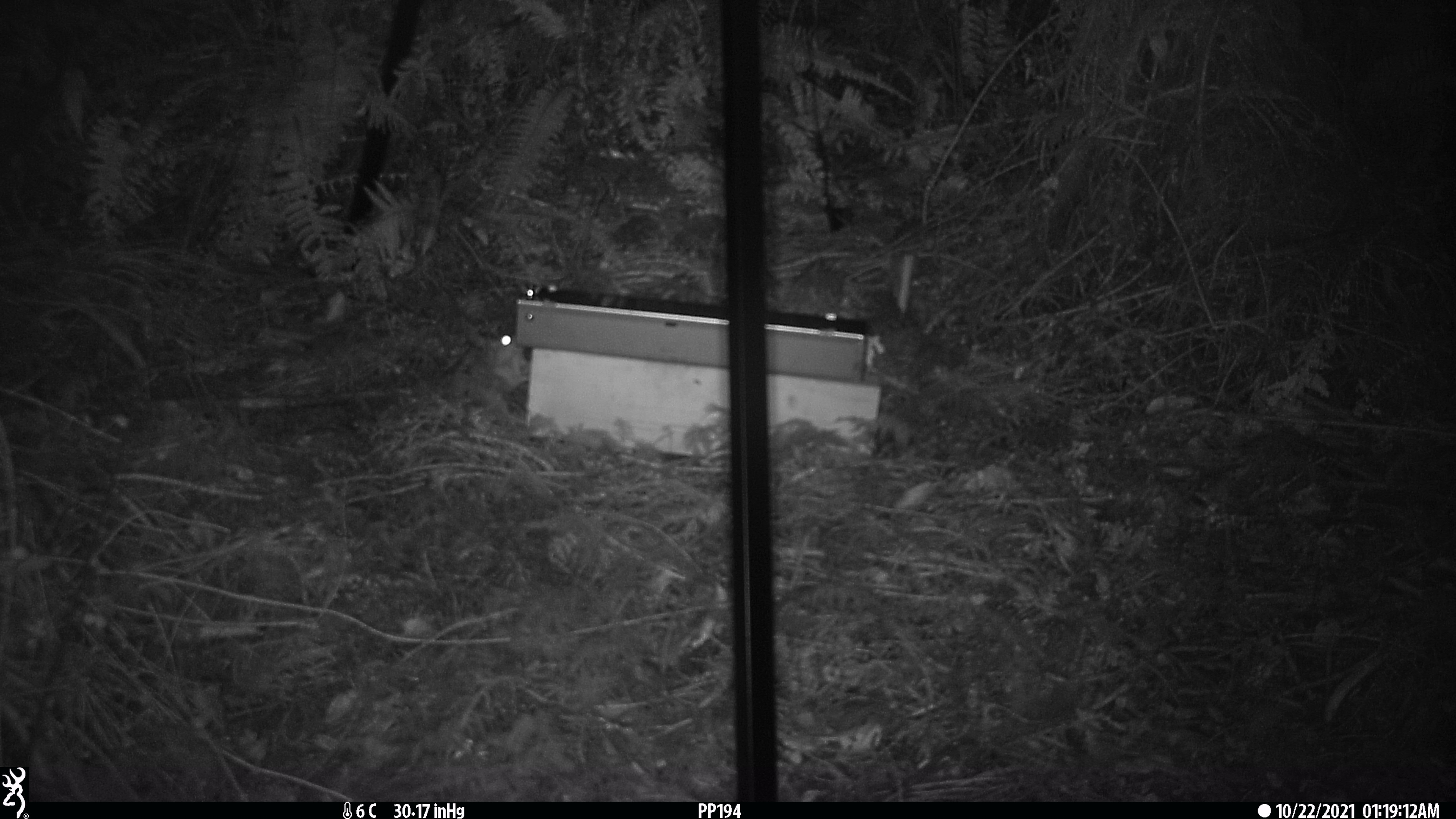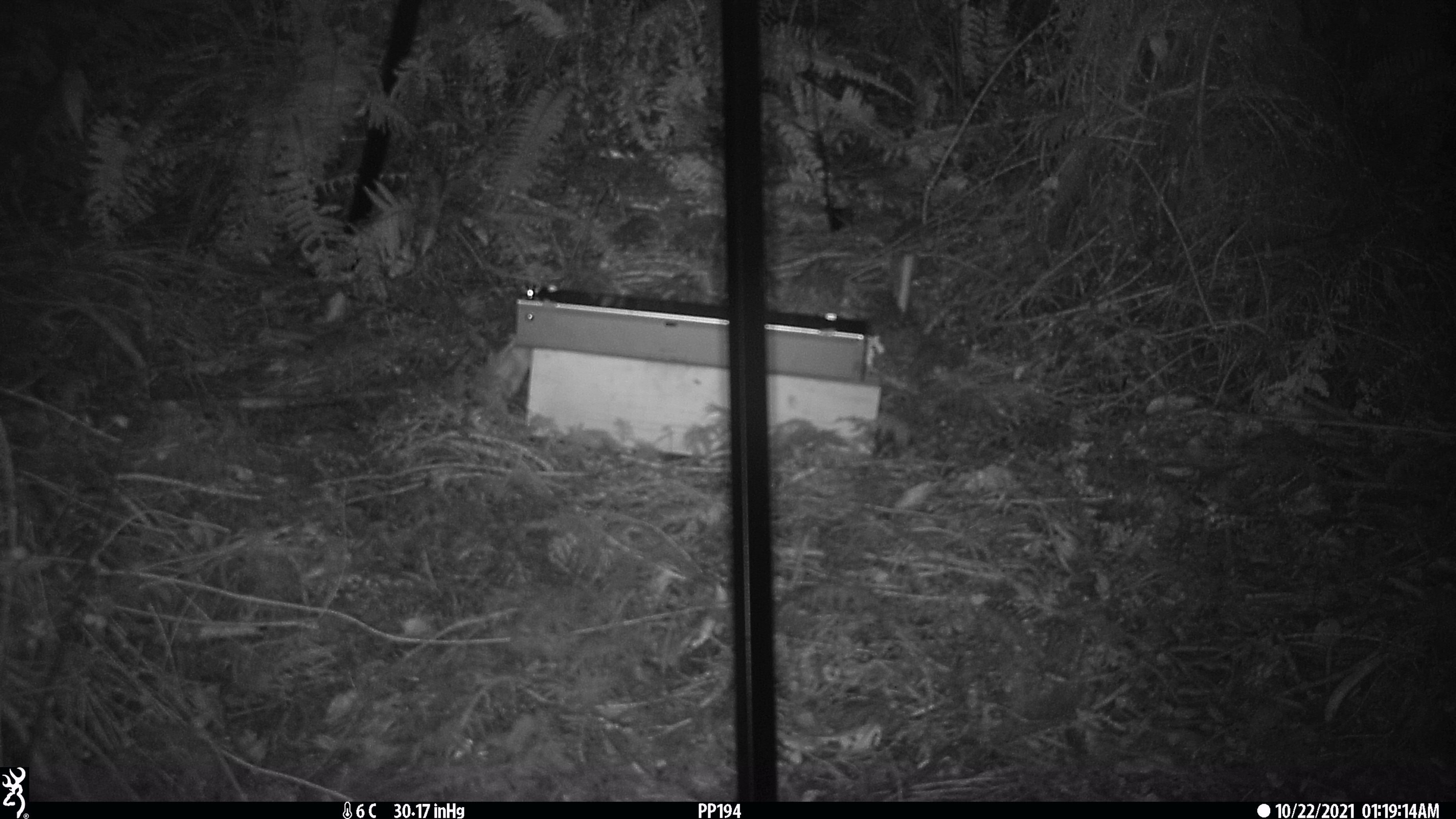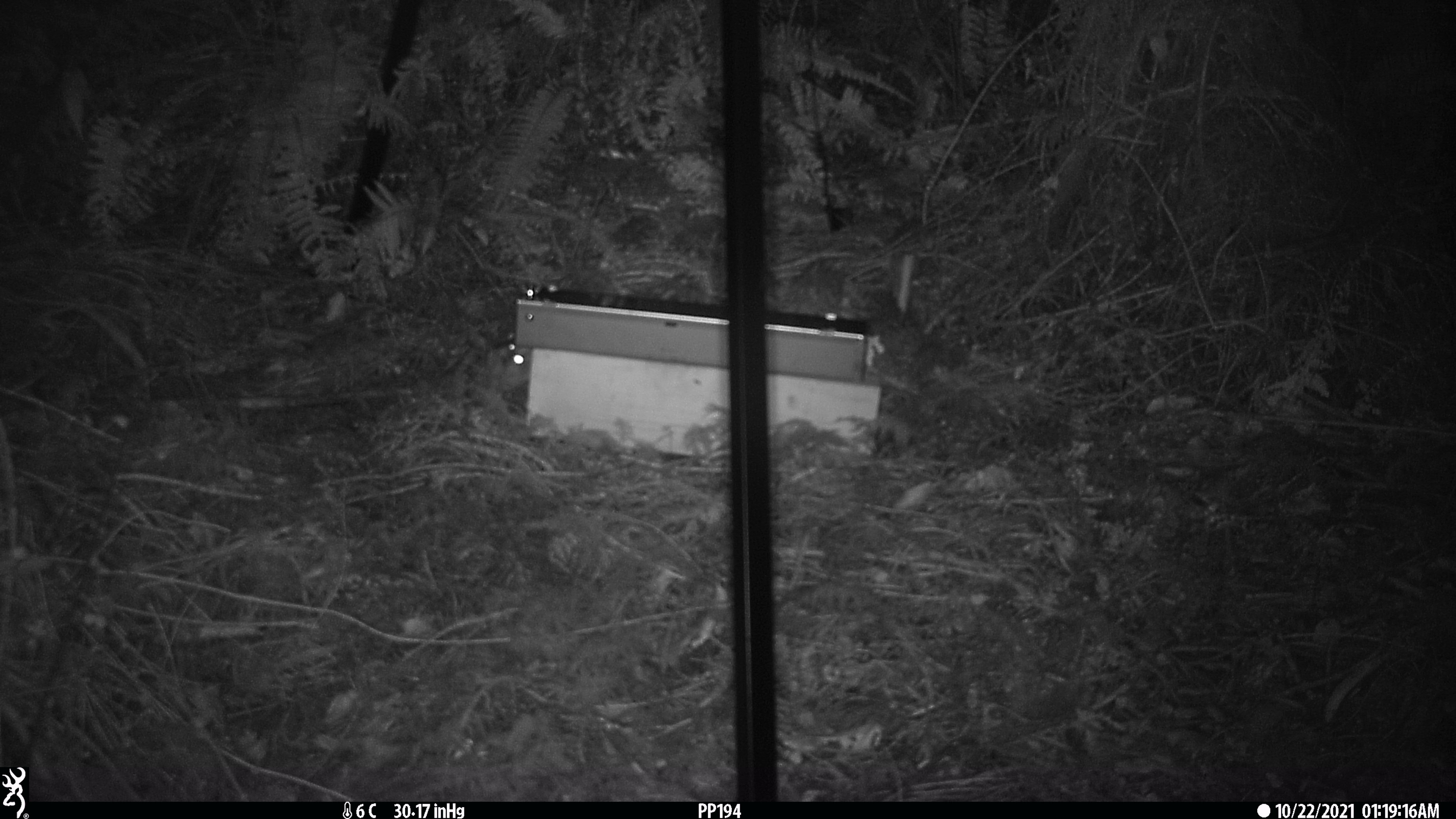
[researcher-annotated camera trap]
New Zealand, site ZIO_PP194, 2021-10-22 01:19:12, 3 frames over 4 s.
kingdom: Animalia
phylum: Chordata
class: Mammalia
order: Rodentia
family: Muridae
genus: Rattus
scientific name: Rattus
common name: rat